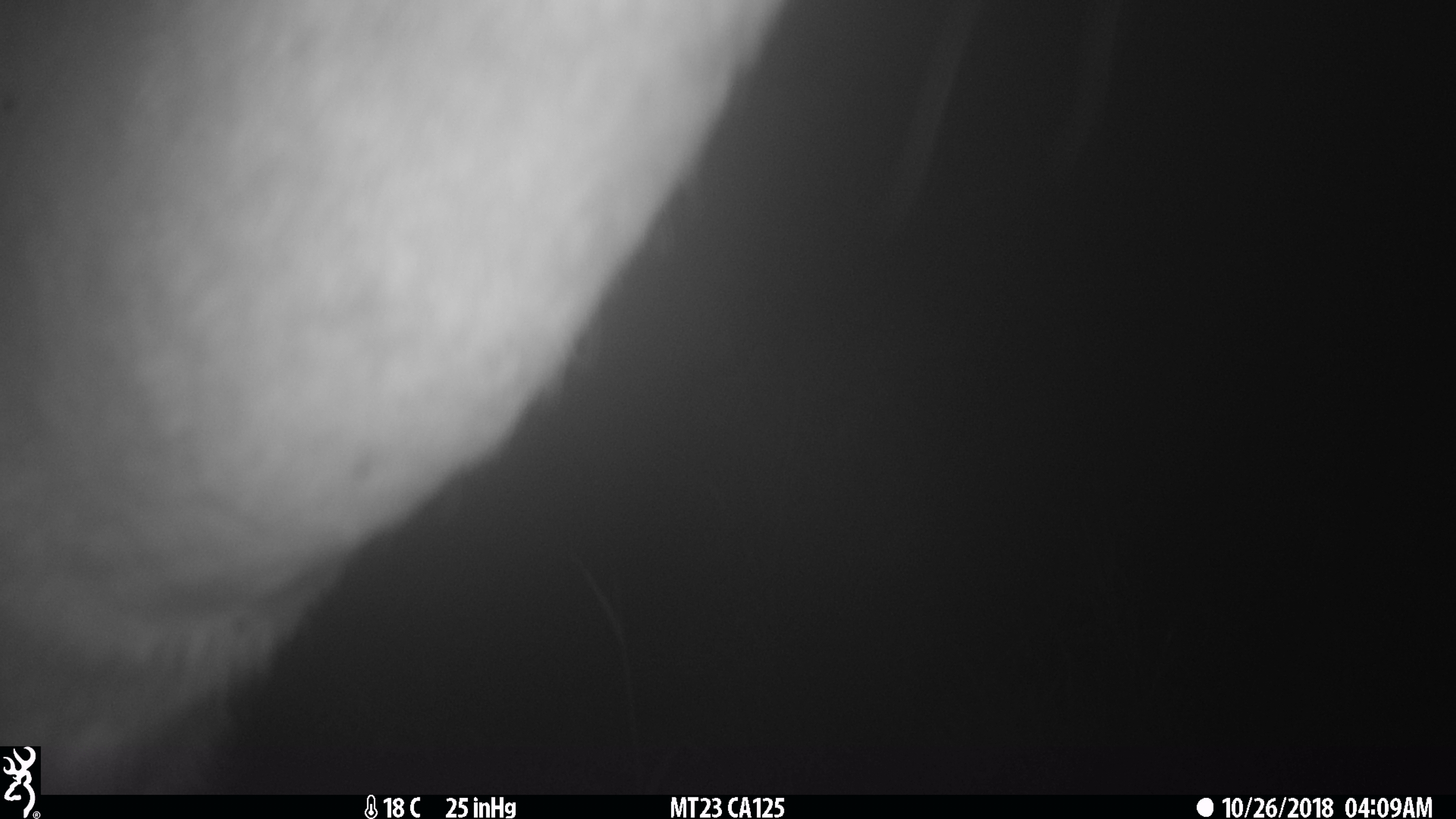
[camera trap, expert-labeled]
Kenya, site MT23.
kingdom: Animalia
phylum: Chordata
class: Mammalia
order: Artiodactyla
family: Bovidae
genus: Tragelaphus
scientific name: Tragelaphus scriptus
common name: bushbuck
Bushbuck (Tragelaphus scriptus).